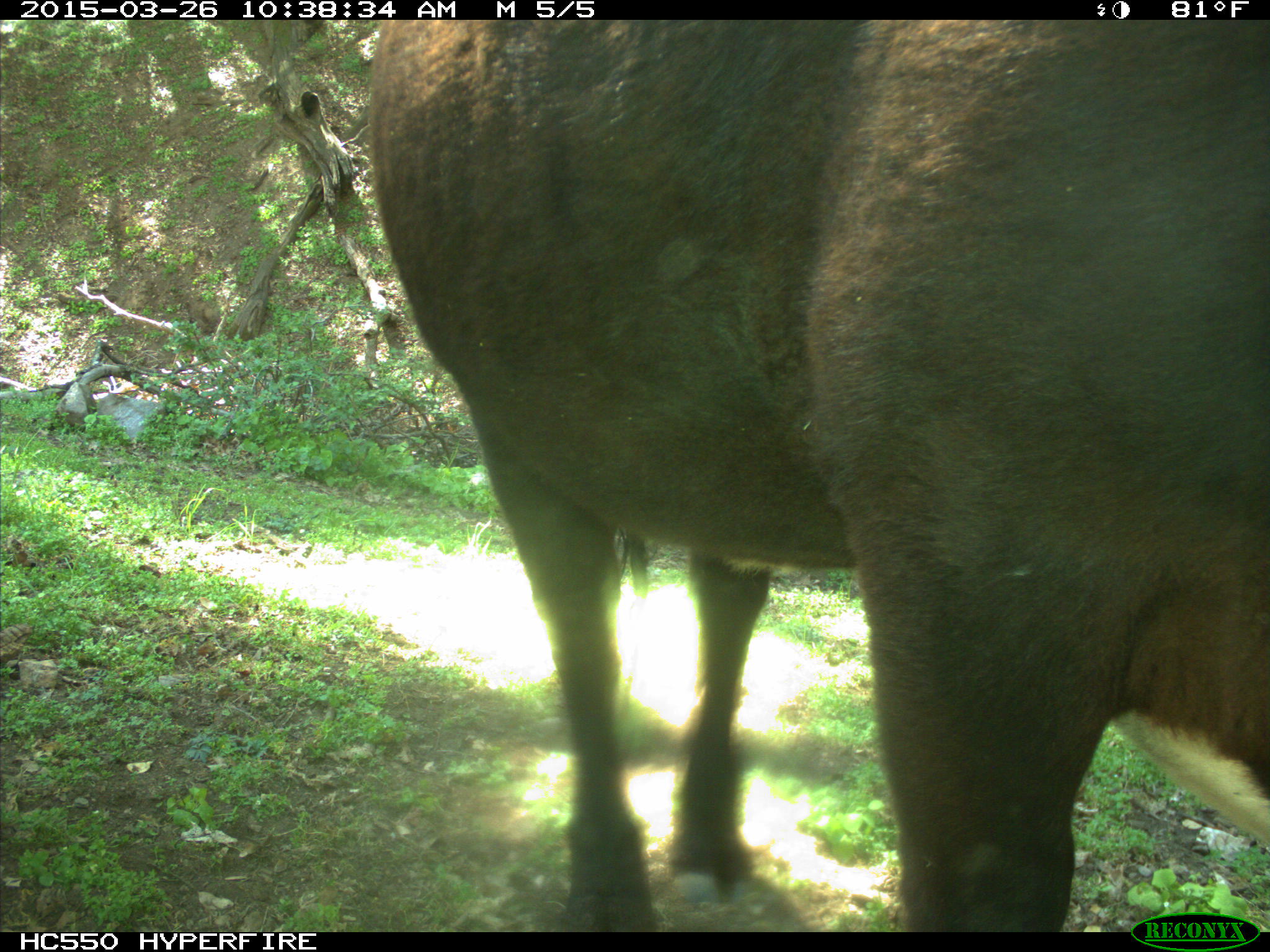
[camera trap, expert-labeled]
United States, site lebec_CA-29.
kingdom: Animalia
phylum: Chordata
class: Mammalia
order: Artiodactyla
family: Bovidae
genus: Bos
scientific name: Bos taurus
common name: domestic cow